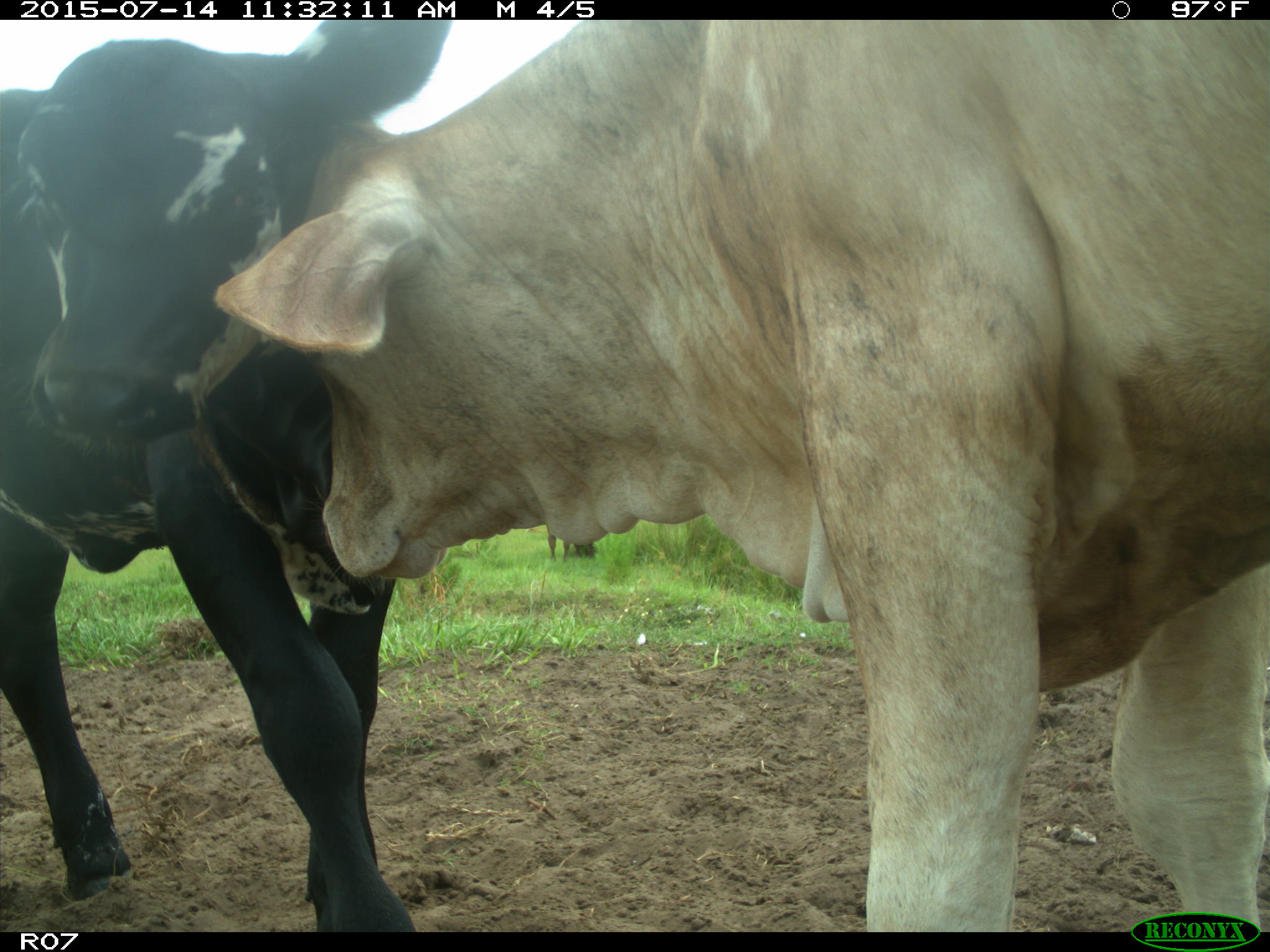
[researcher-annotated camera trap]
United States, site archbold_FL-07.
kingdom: Animalia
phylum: Chordata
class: Mammalia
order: Artiodactyla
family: Bovidae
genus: Bos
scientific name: Bos taurus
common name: domestic cow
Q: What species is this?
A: Bos taurus (domestic cow).